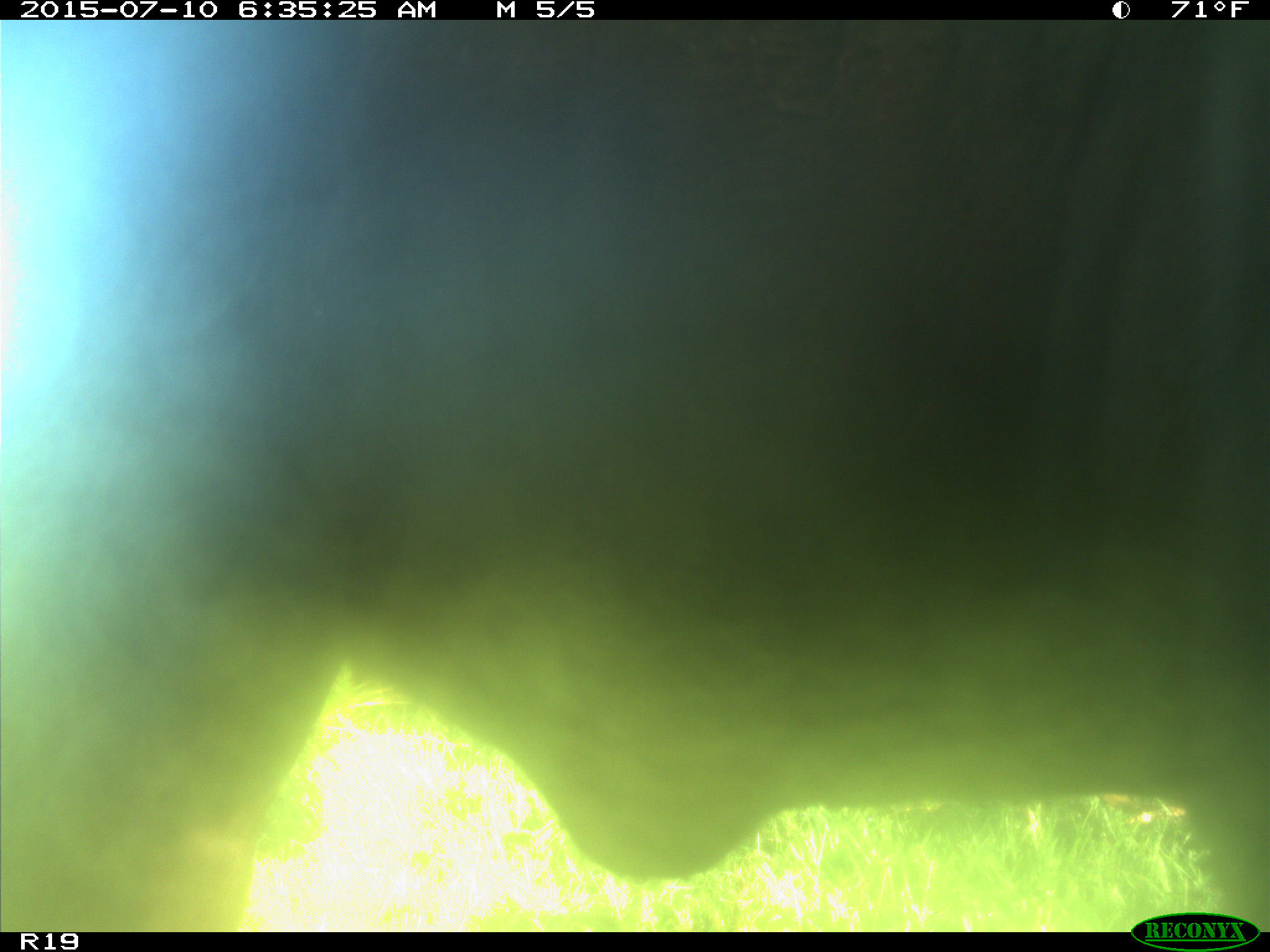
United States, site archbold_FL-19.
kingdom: Animalia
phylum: Chordata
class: Mammalia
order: Artiodactyla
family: Bovidae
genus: Bos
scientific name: Bos taurus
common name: domestic cow